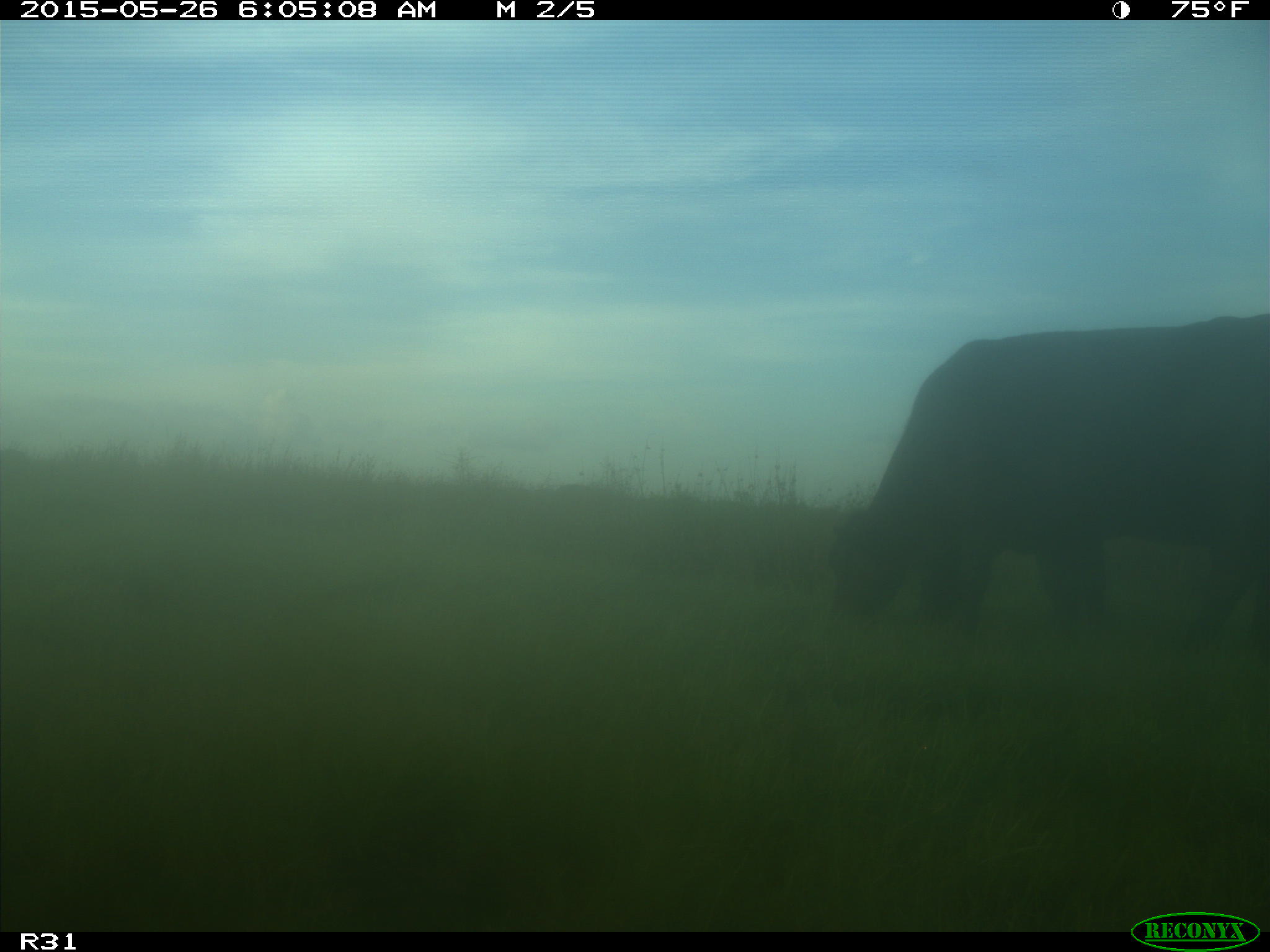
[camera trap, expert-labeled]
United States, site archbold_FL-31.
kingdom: Animalia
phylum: Chordata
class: Mammalia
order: Artiodactyla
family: Bovidae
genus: Bos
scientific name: Bos taurus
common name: domestic cow